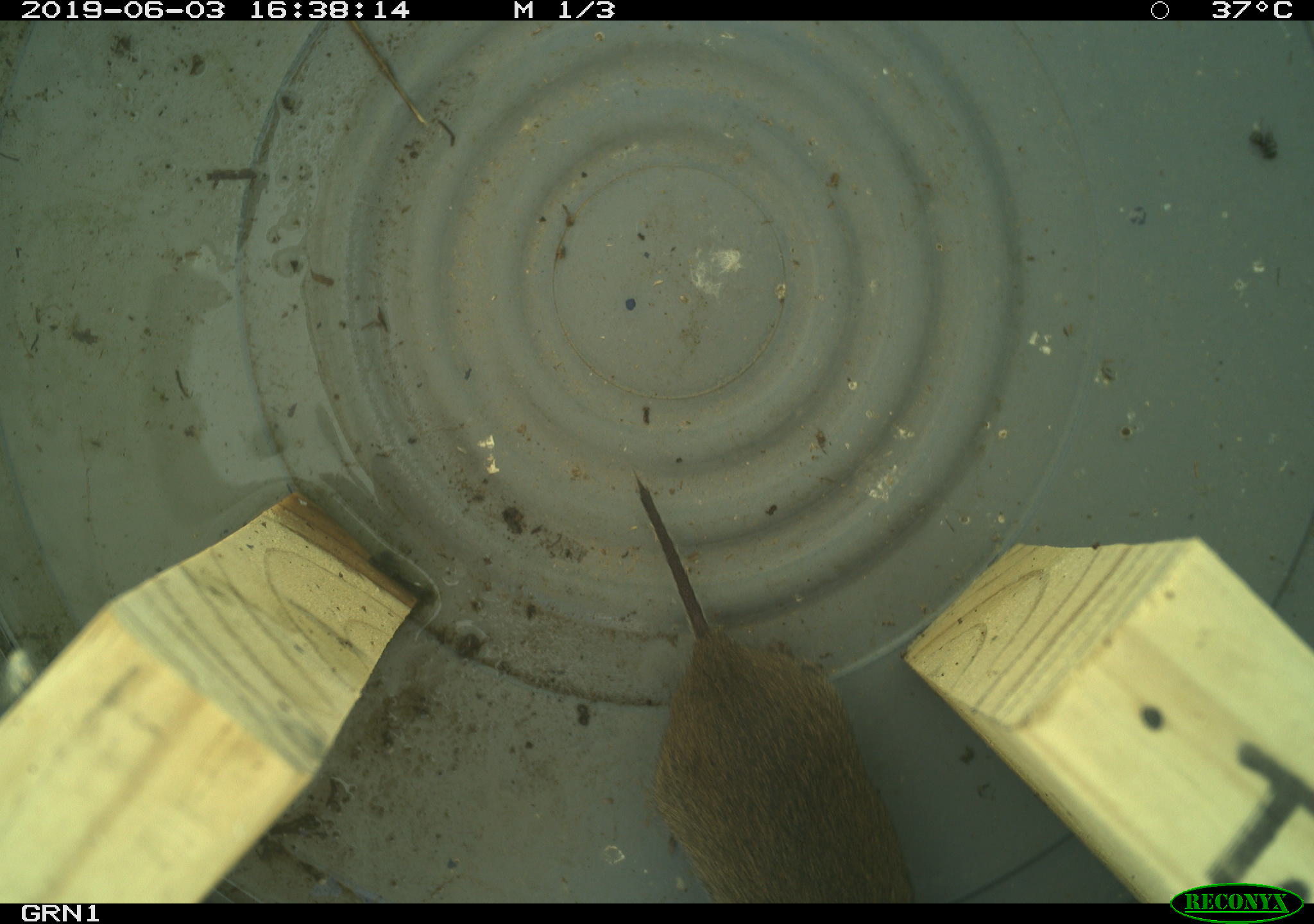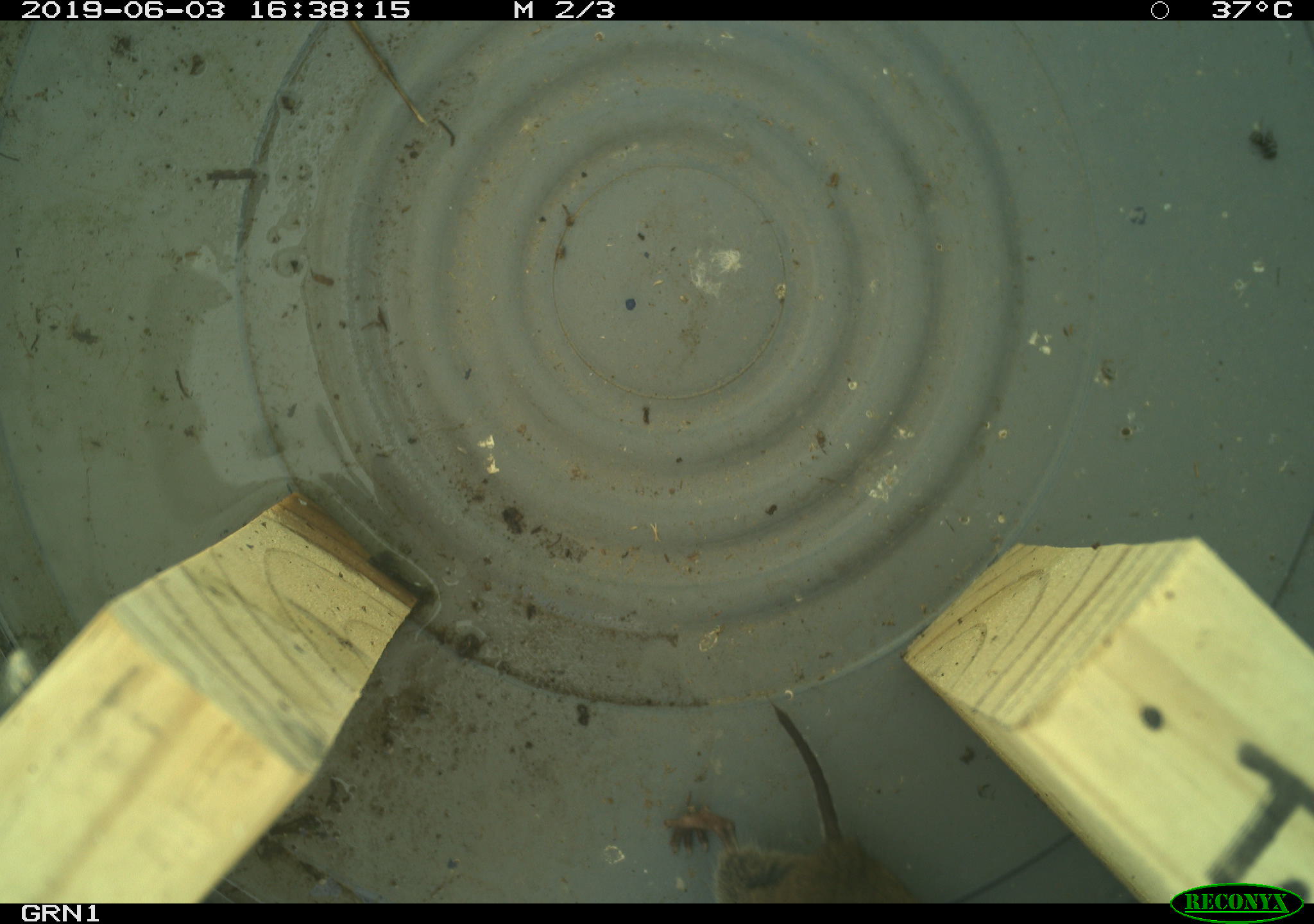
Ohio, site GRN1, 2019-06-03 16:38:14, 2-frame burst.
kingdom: Animalia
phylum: Chordata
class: Mammalia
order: Rodentia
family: Cricetidae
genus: Microtus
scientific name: Microtus pennsylvanicus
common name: meadow vole